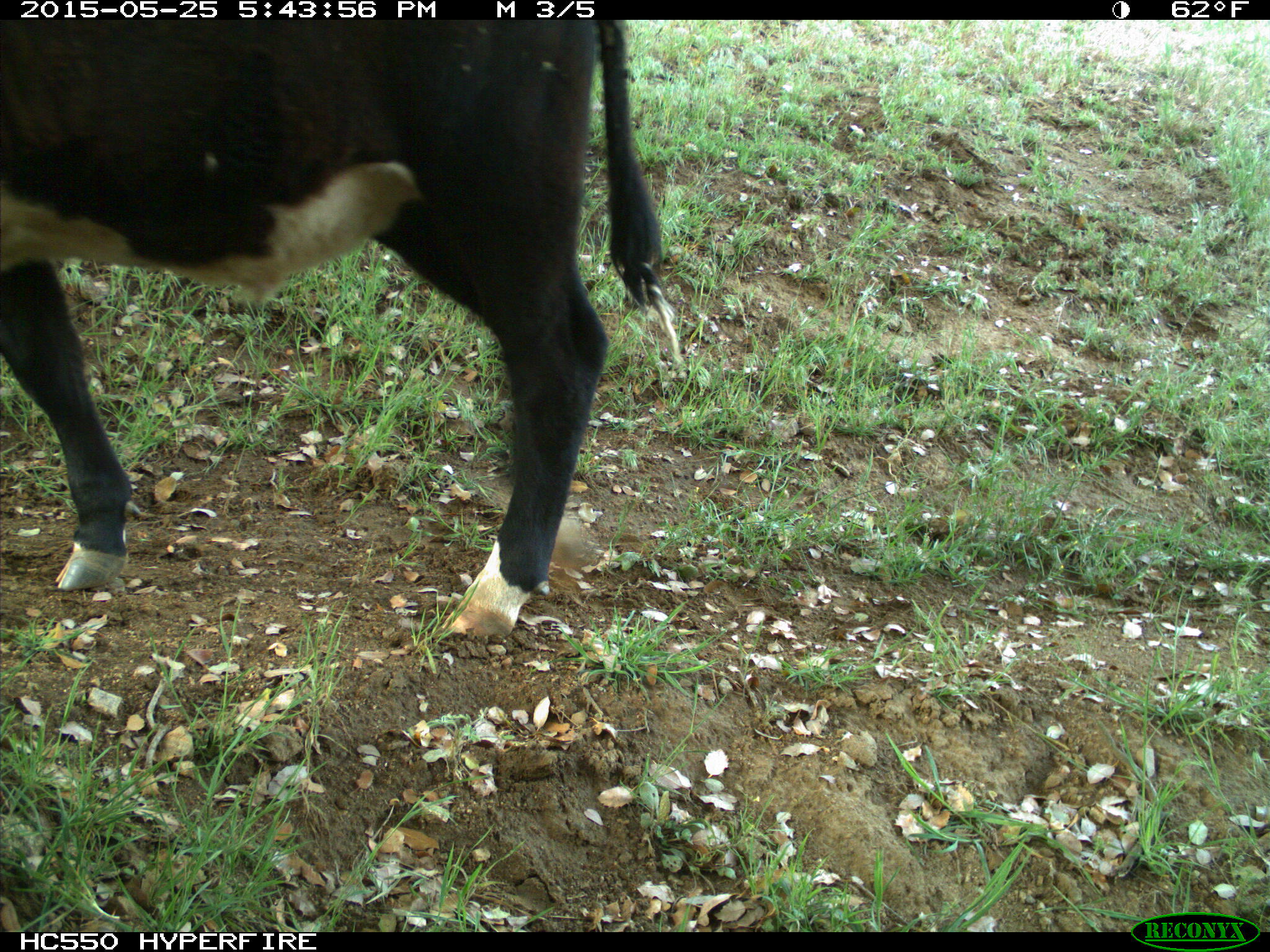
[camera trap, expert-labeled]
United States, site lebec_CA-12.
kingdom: Animalia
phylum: Chordata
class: Mammalia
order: Artiodactyla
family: Bovidae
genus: Bos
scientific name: Bos taurus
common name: domestic cow